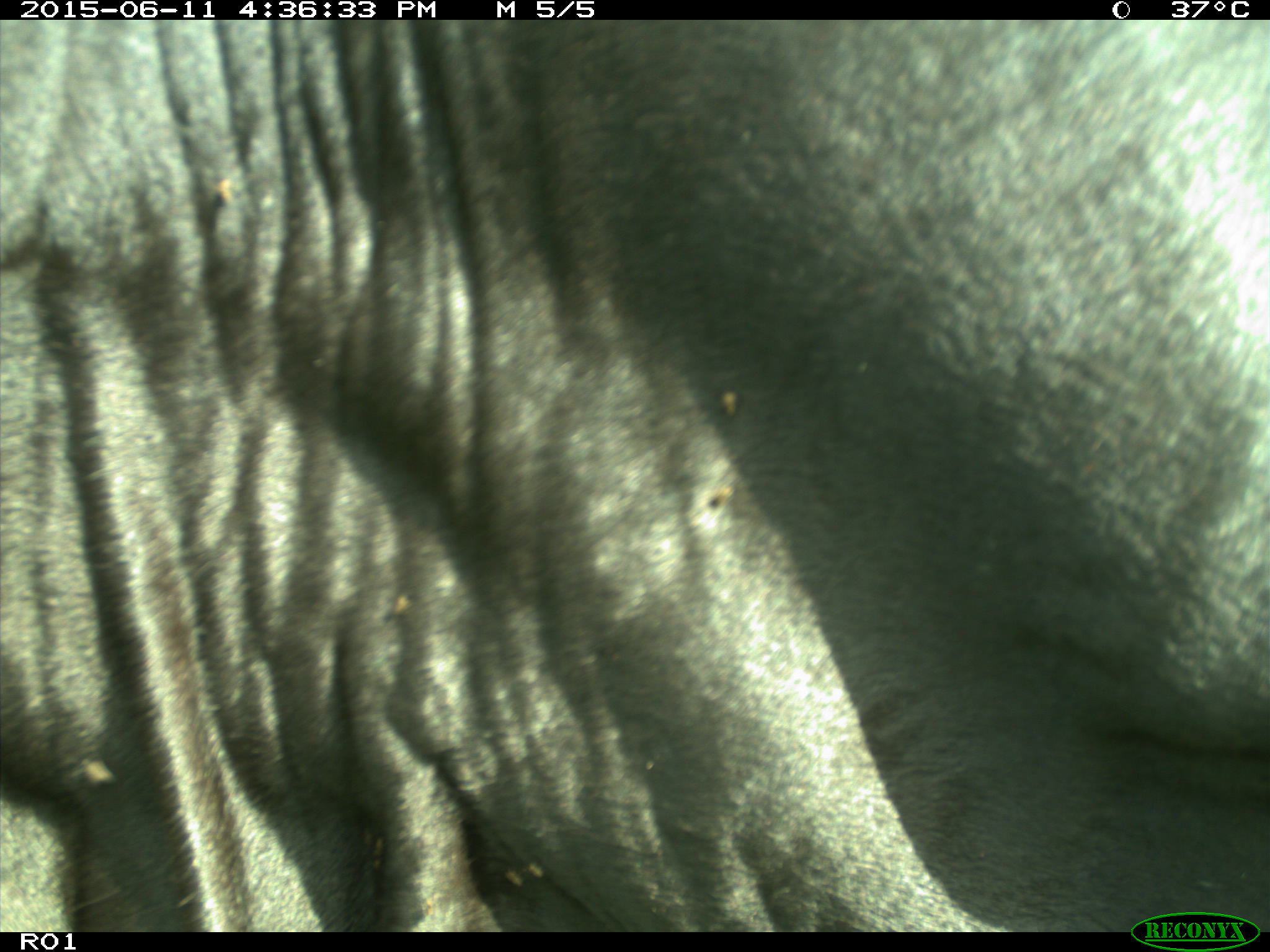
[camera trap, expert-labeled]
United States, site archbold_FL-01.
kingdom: Animalia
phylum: Chordata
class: Mammalia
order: Artiodactyla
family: Bovidae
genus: Bos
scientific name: Bos taurus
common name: domestic cow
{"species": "Bos taurus (domestic cow)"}